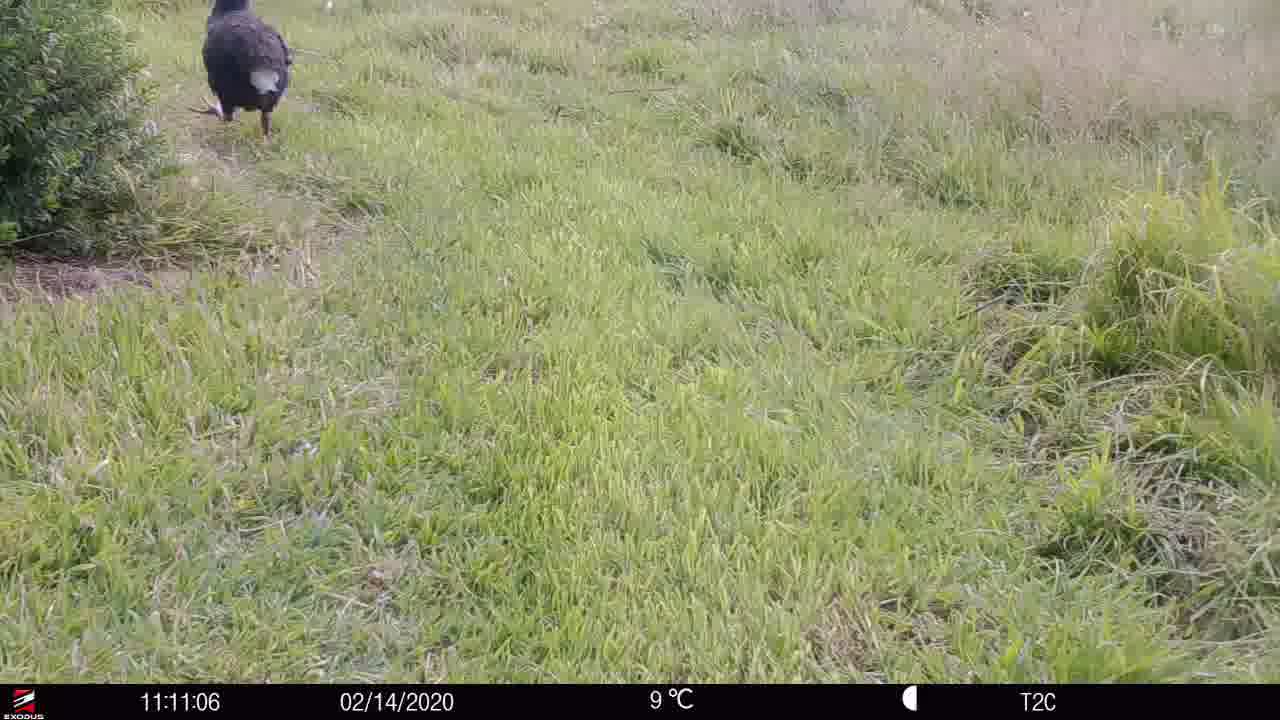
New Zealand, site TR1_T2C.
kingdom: Animalia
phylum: Chordata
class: Aves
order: Gruiformes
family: Rallidae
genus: Porphyrio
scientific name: Porphyrio mantelli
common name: takahe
Takahe (Porphyrio mantelli).